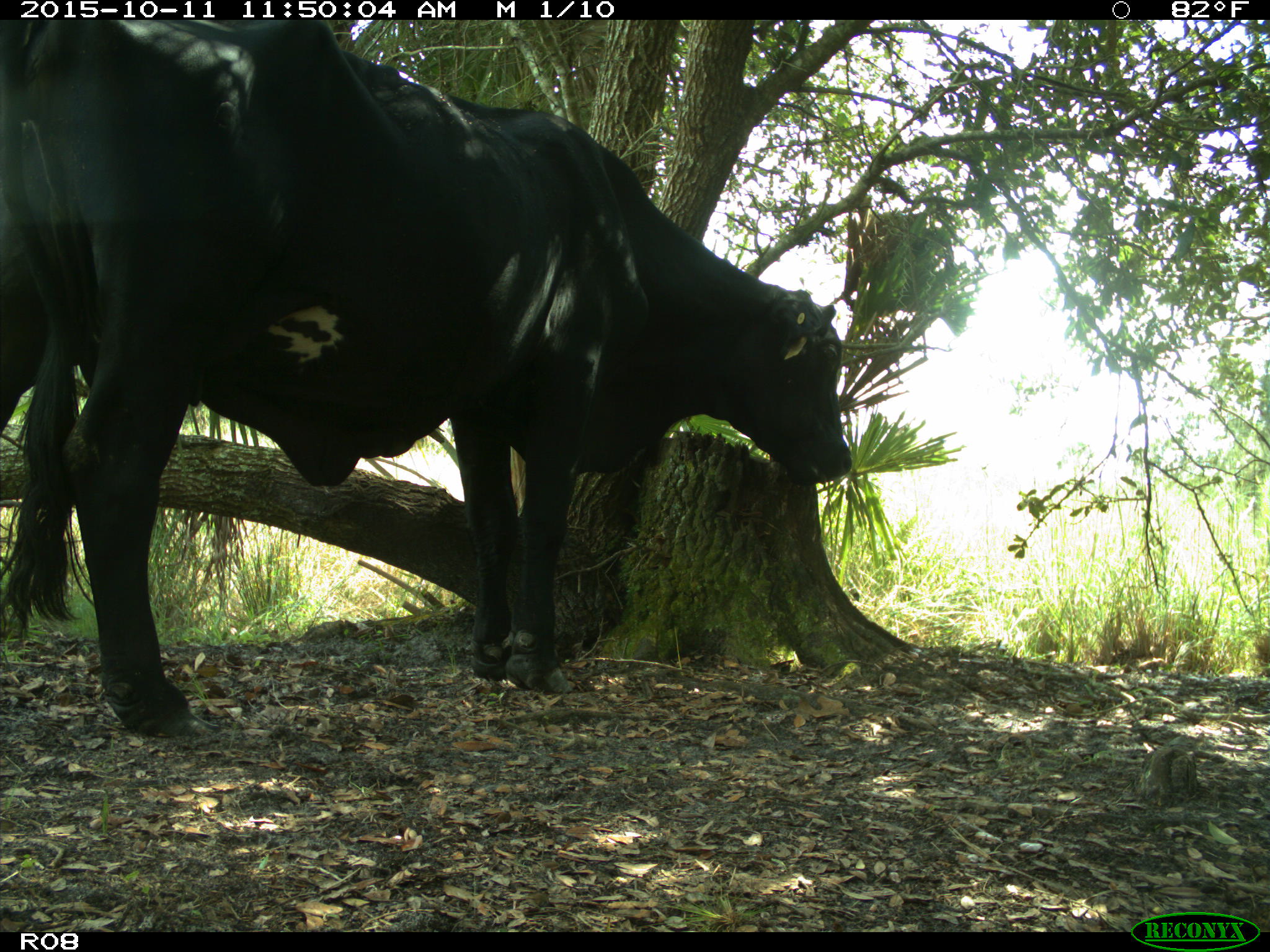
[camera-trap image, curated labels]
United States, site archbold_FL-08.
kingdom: Animalia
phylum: Chordata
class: Mammalia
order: Artiodactyla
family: Bovidae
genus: Bos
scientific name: Bos taurus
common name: domestic cow